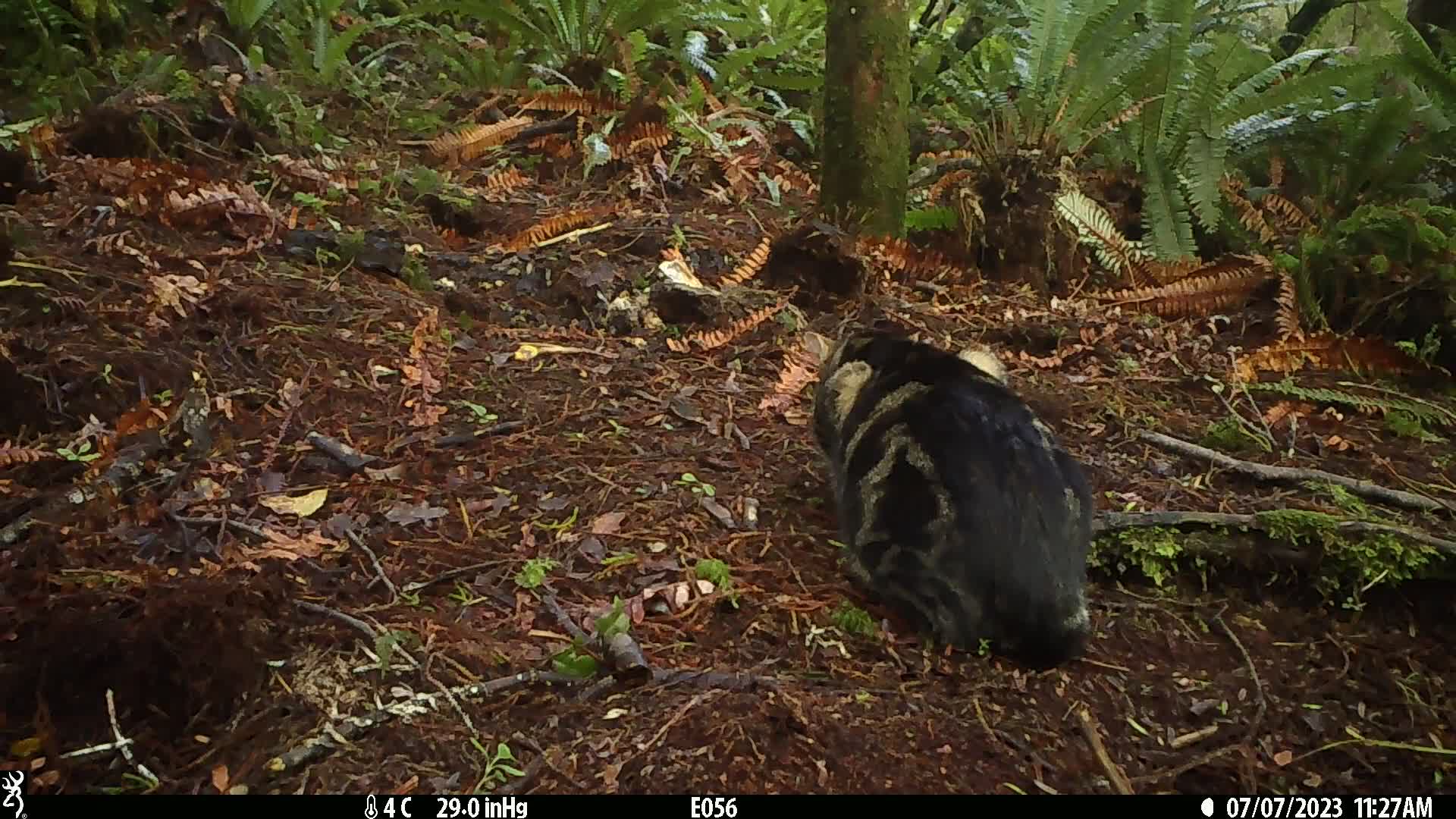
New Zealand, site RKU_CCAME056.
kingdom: Animalia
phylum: Chordata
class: Mammalia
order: Carnivora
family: Felidae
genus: Felis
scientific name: Felis catus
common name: domestic cat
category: cat